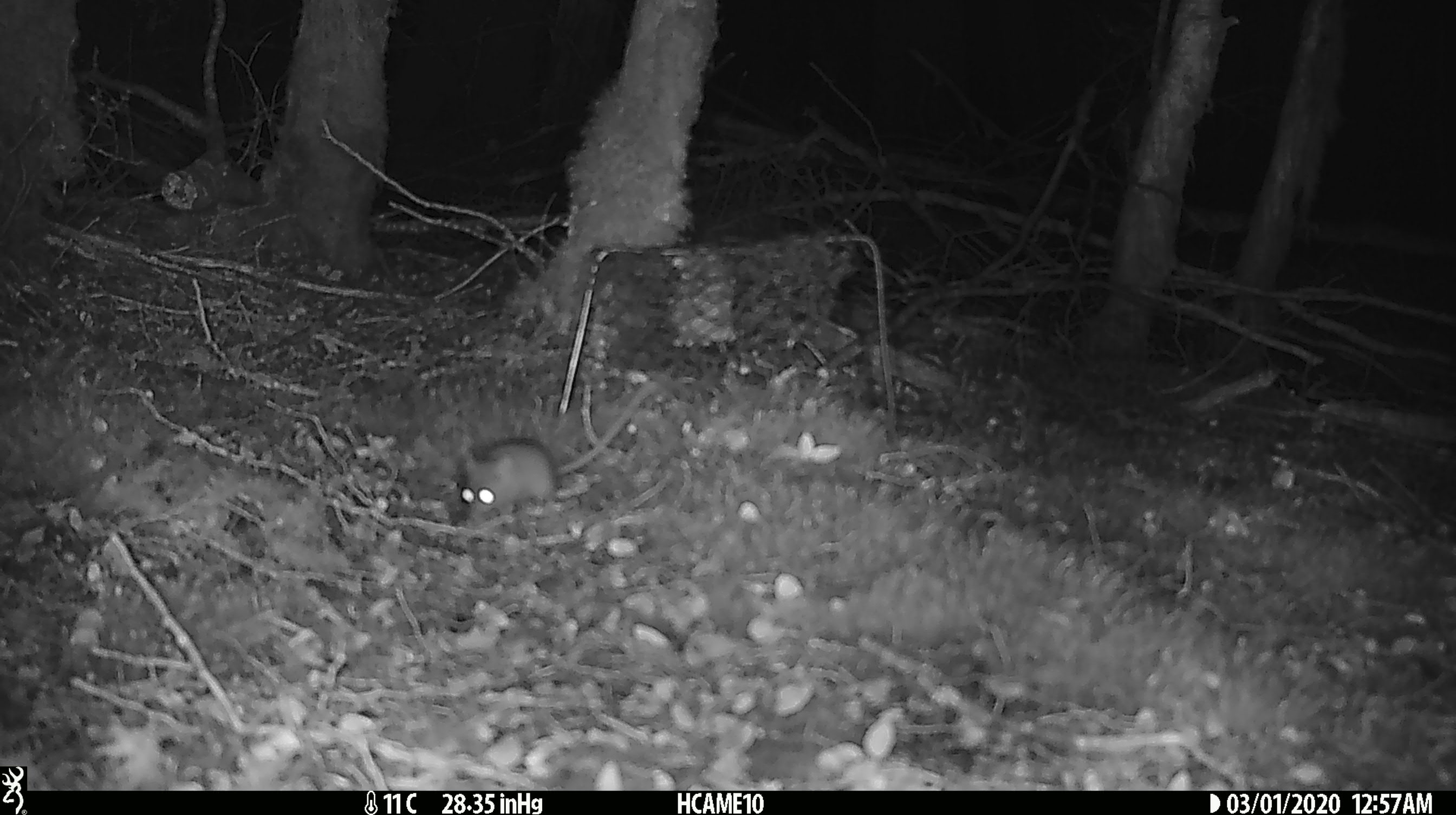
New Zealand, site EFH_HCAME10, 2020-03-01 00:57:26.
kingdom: Animalia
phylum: Chordata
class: Mammalia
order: Rodentia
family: Muridae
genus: Mus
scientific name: Mus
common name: mouse